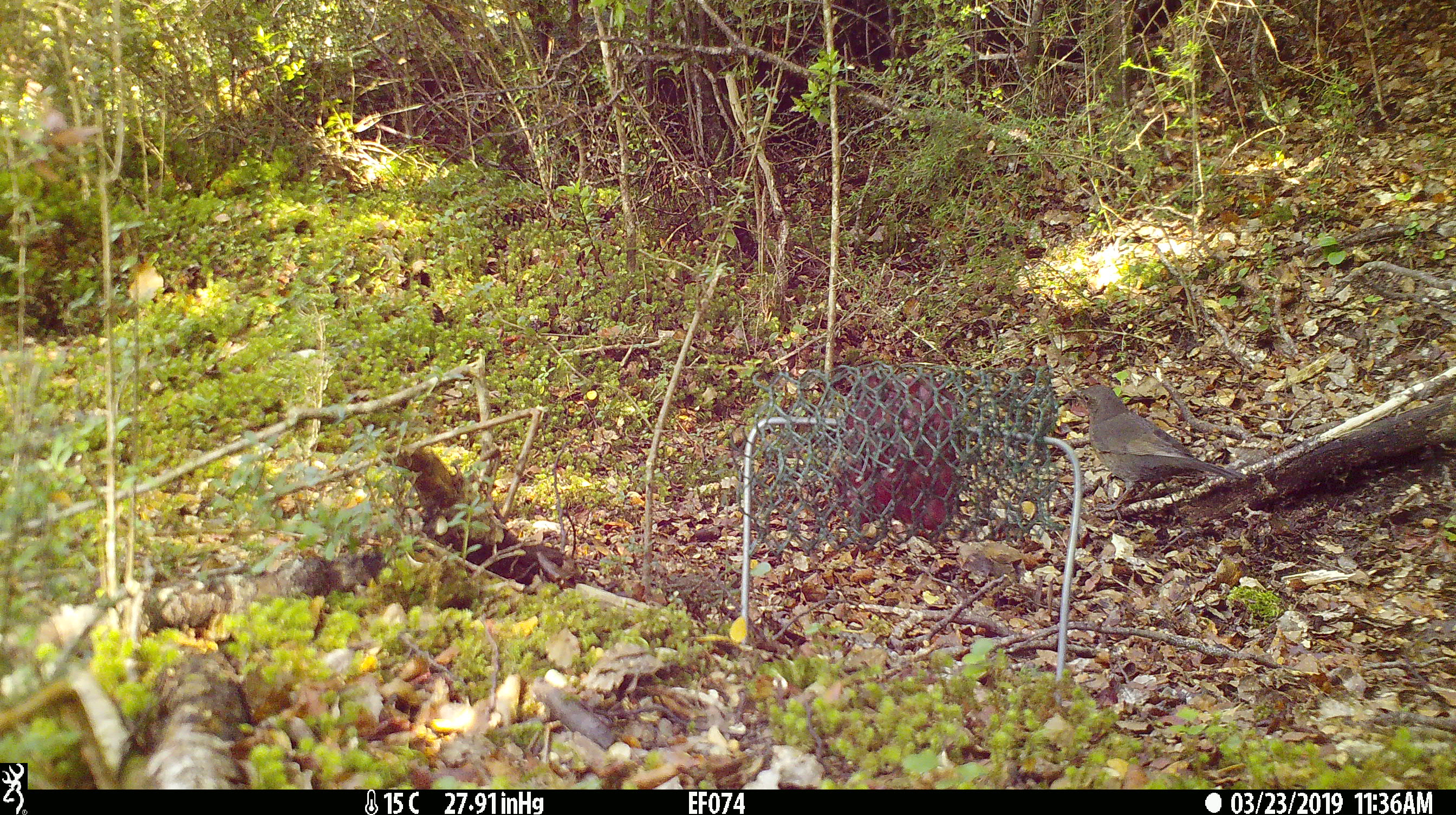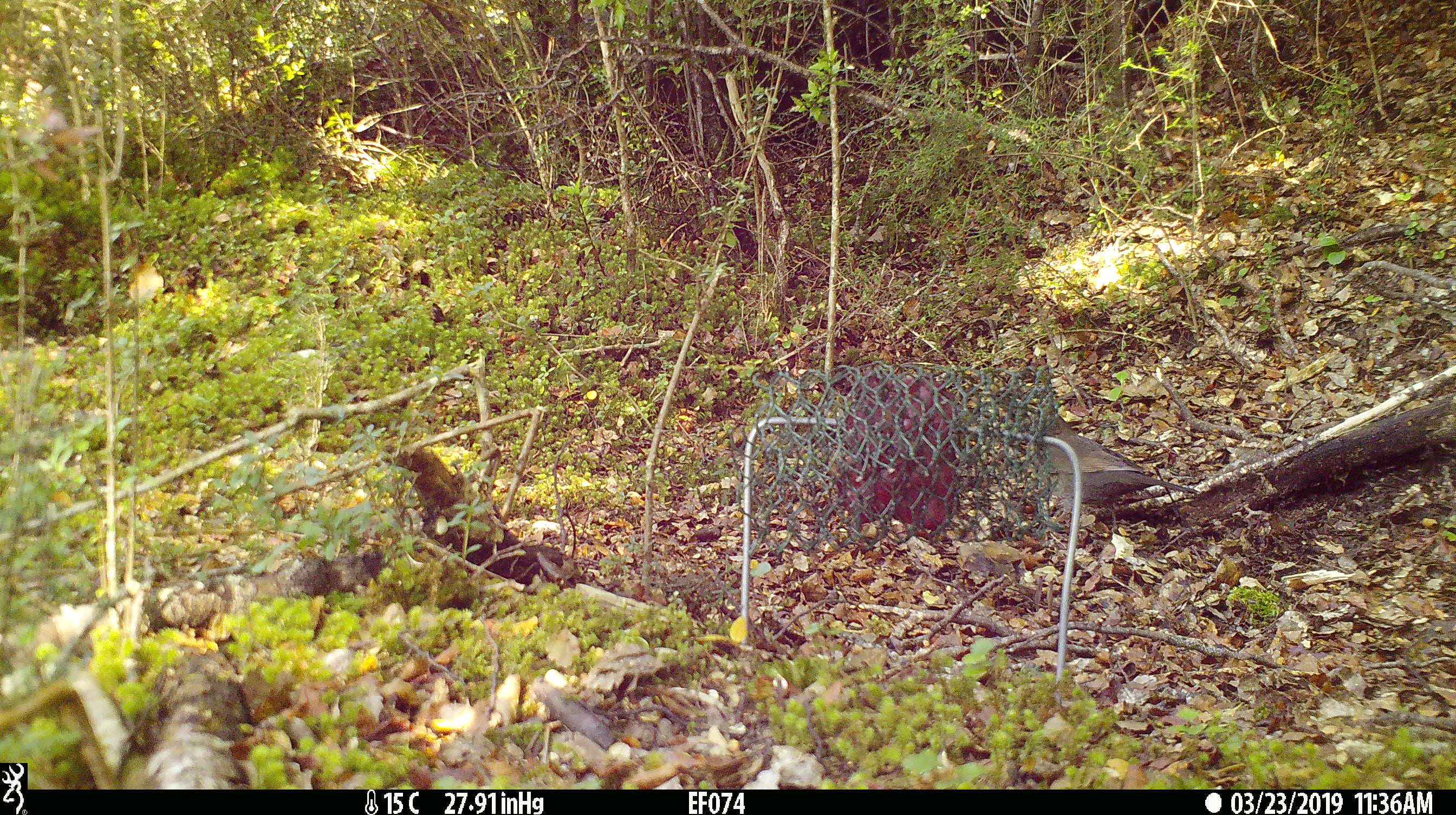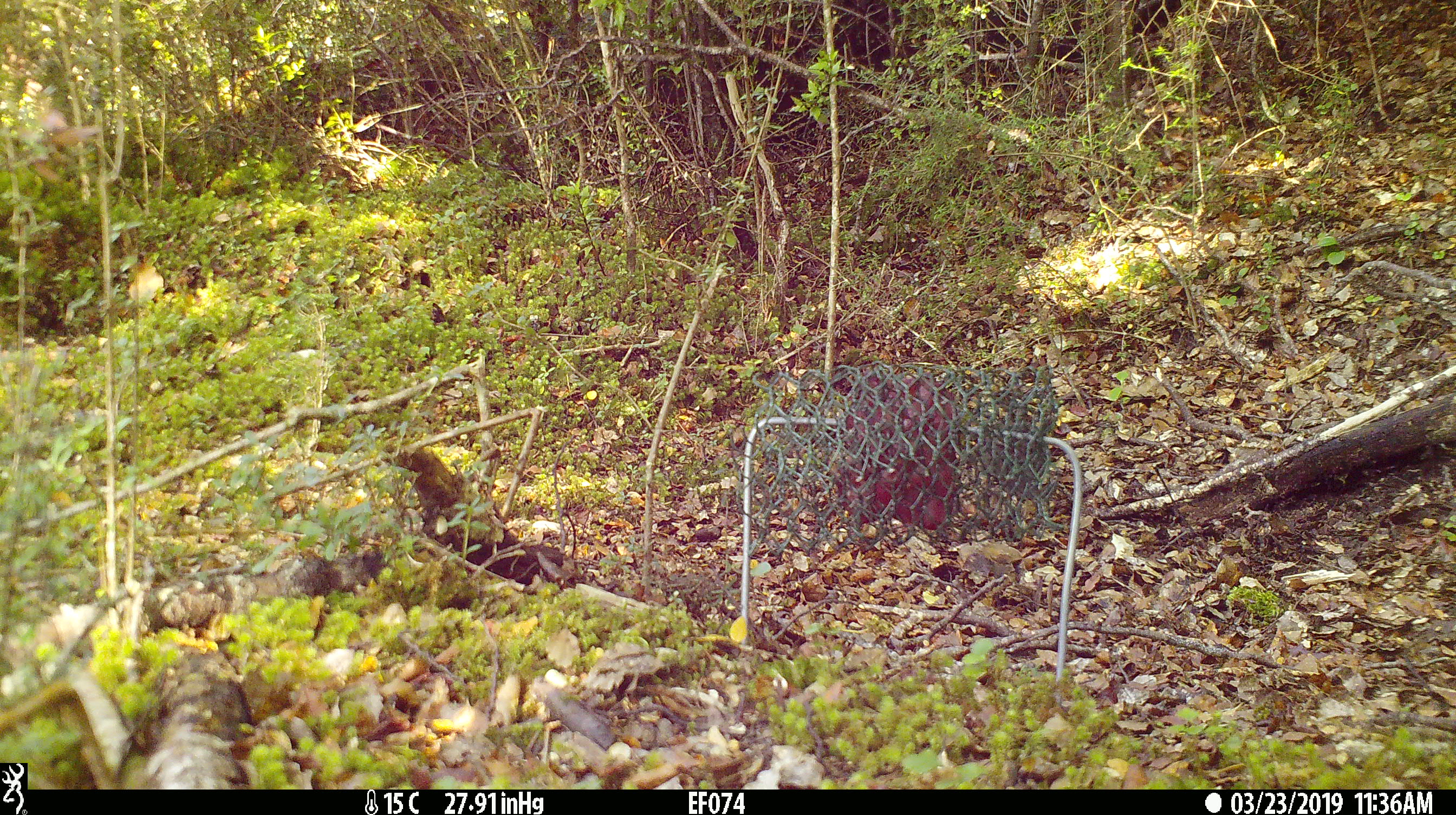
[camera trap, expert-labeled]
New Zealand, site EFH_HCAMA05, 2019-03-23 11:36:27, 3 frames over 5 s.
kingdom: Animalia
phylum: Chordata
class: Aves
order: Passeriformes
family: Turdidae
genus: Turdus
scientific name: Turdus merula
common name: eurasian blackbird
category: blackbird